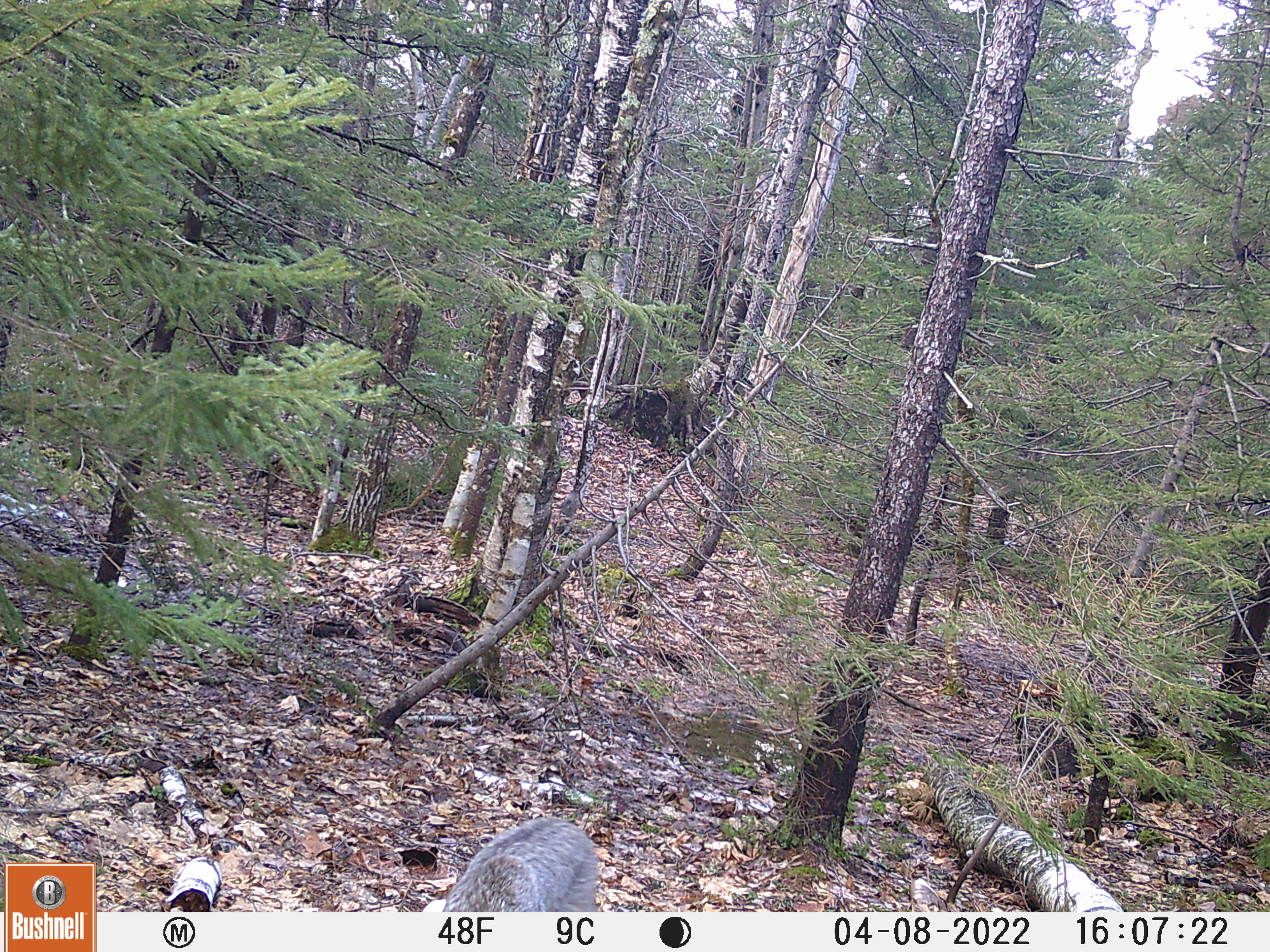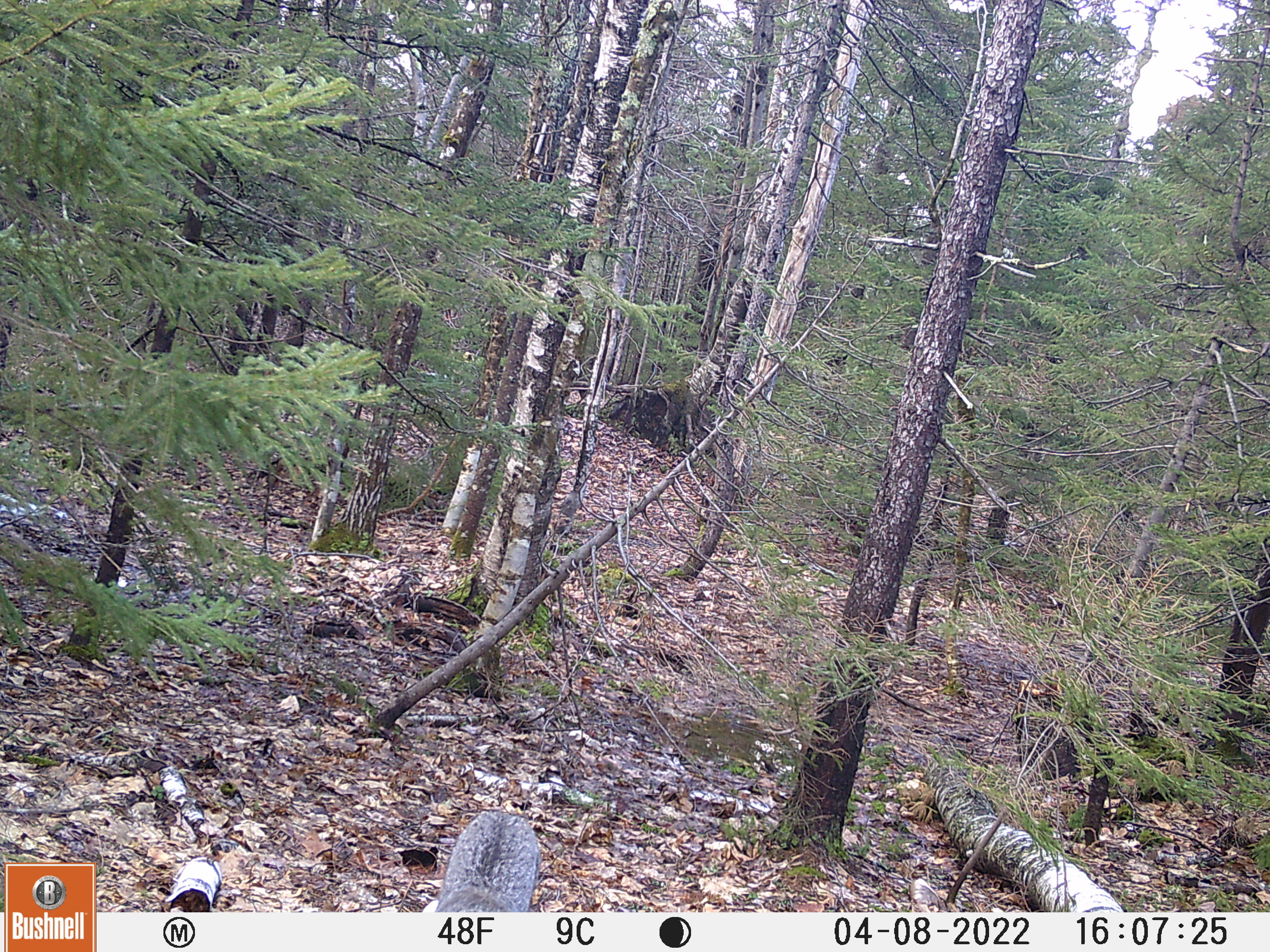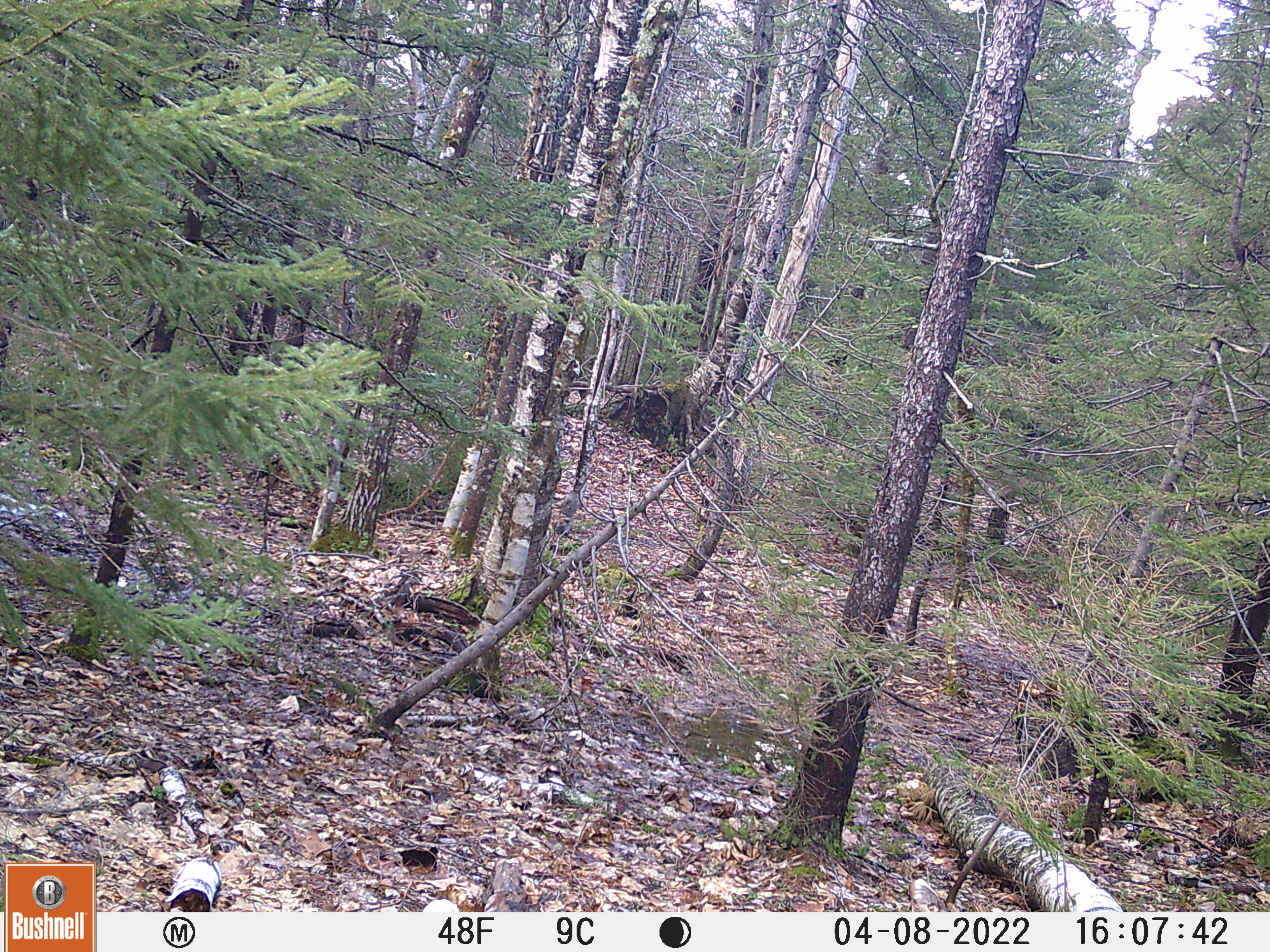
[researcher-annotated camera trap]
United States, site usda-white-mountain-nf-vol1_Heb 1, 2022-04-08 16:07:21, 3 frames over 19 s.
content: unidentified animal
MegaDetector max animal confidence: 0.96